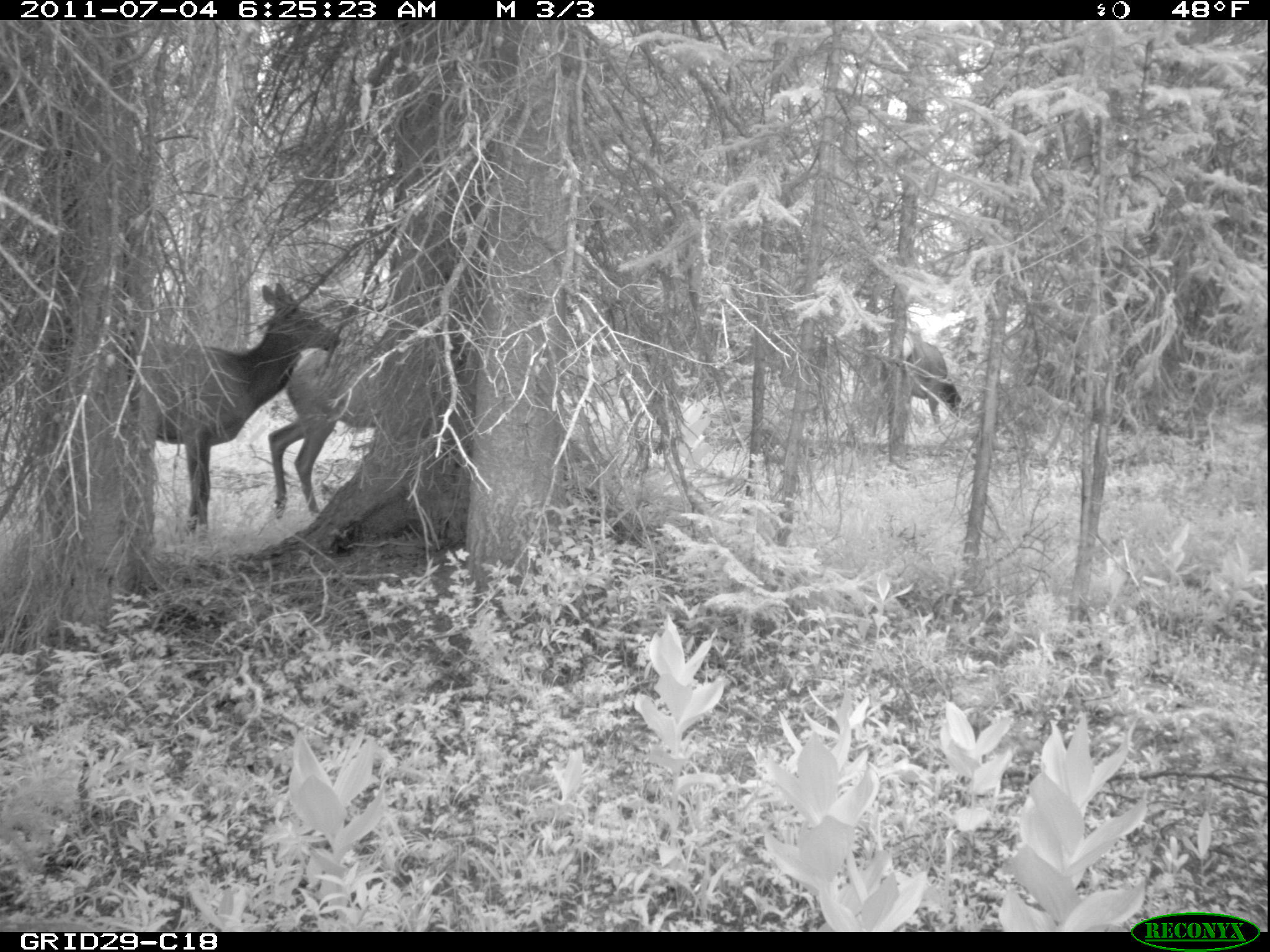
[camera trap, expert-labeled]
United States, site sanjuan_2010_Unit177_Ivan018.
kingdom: Animalia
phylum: Chordata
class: Mammalia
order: Artiodactyla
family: Cervidae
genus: Cervus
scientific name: Cervus elaphus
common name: red deer